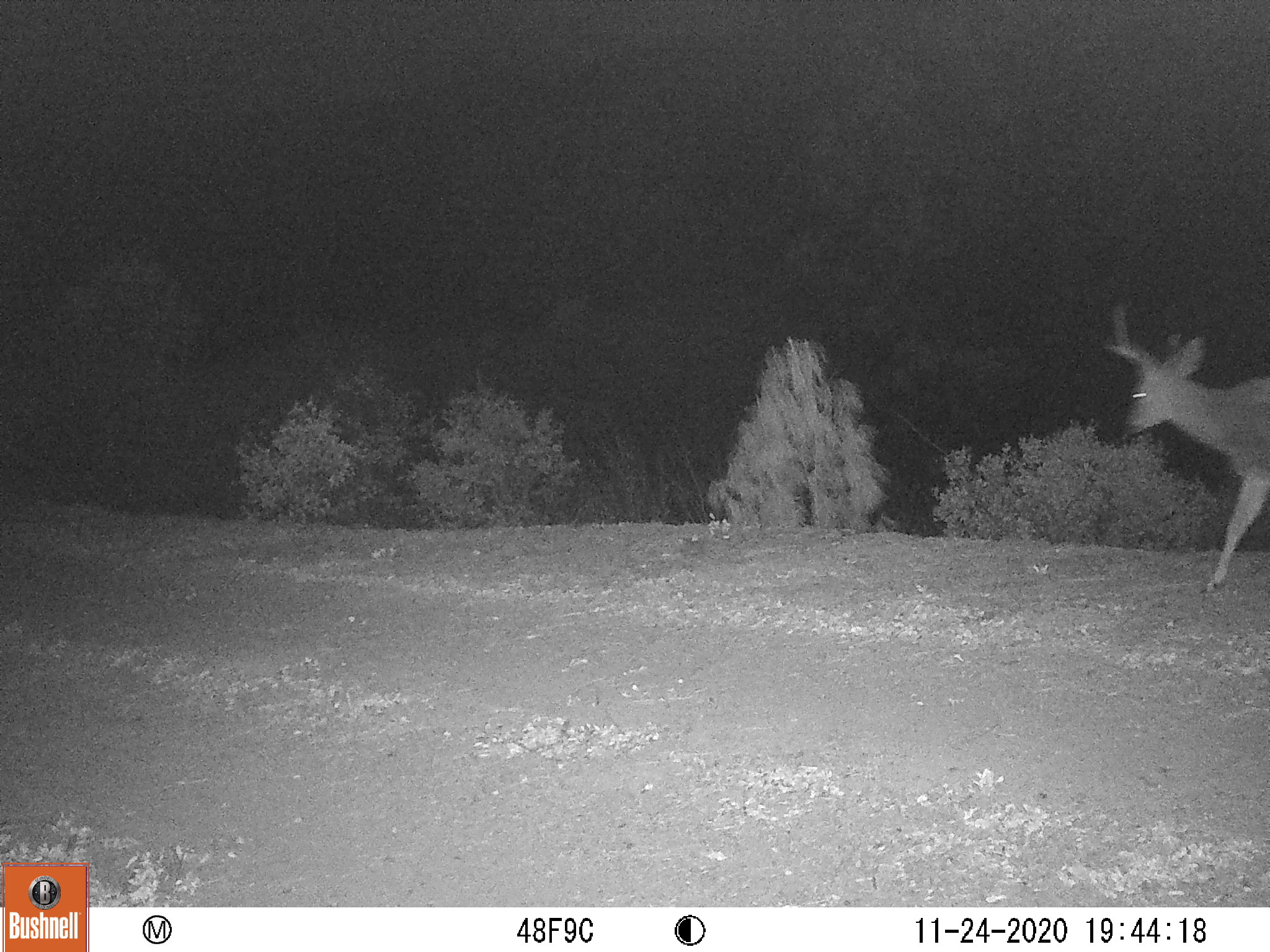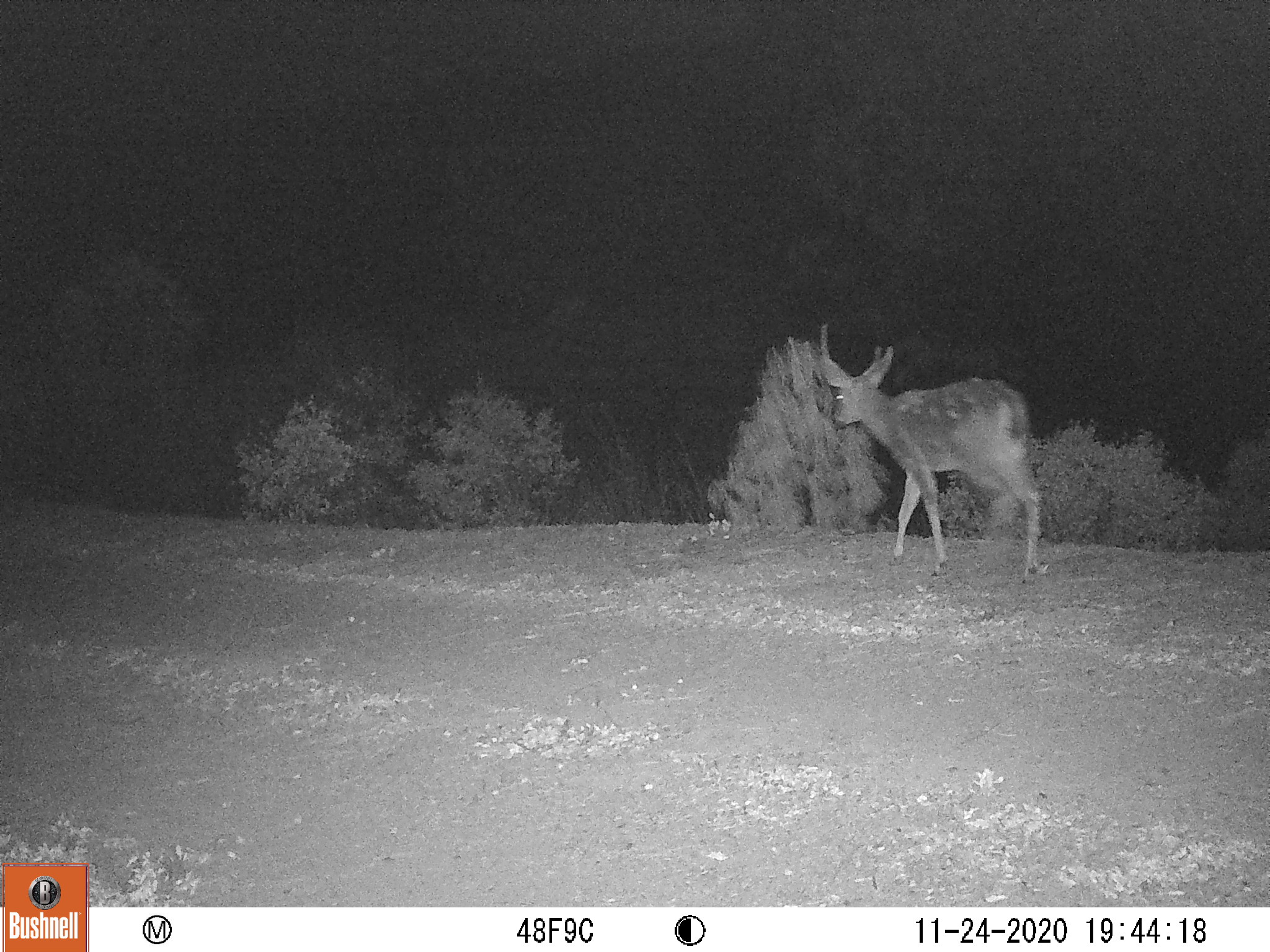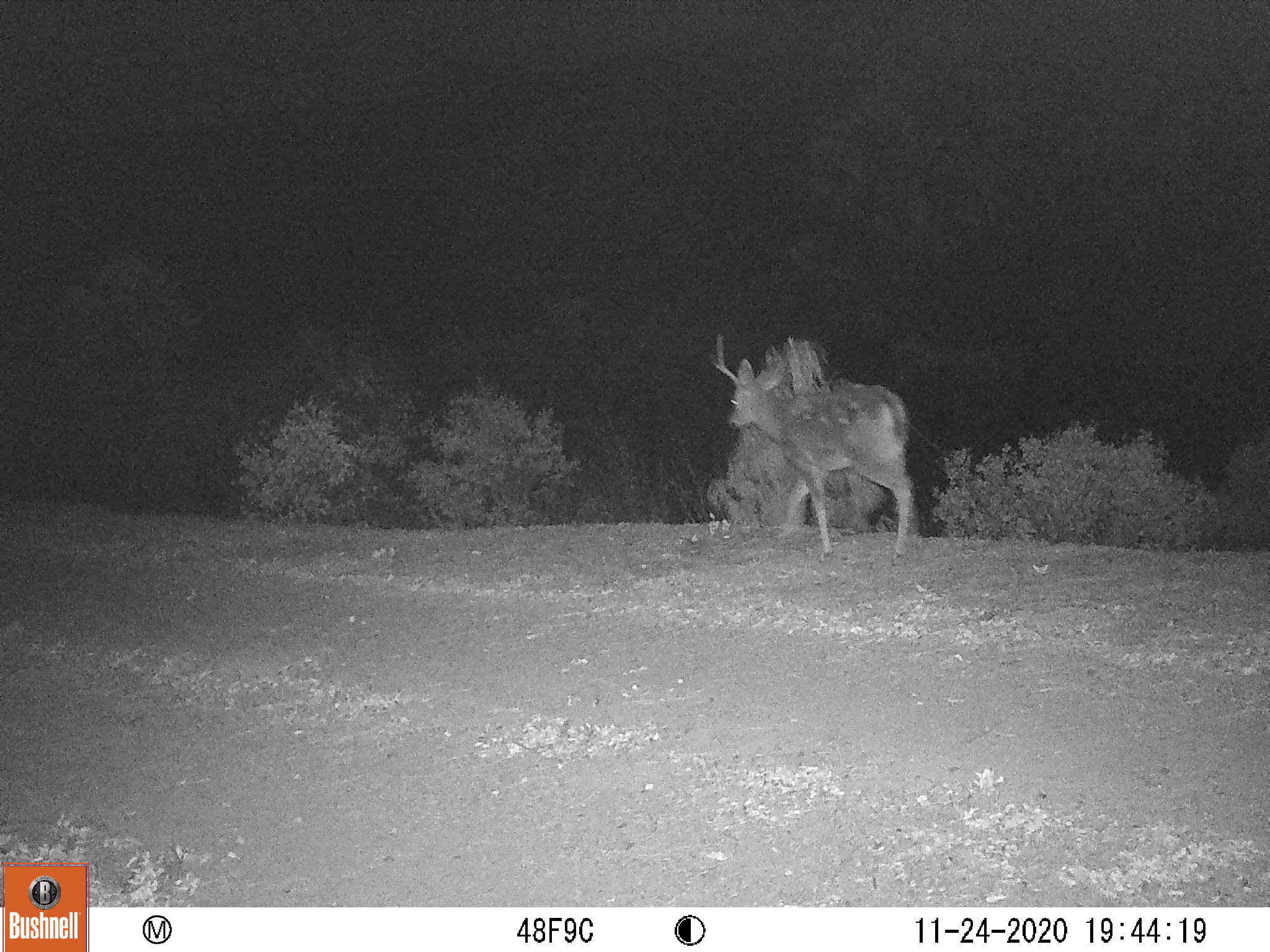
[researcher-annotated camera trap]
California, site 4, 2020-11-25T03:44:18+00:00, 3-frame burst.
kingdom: Animalia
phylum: Chordata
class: Mammalia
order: Artiodactyla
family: Cervidae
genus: Odocoileus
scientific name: Odocoileus hemionus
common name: mule deer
Mule deer (Odocoileus hemionus).